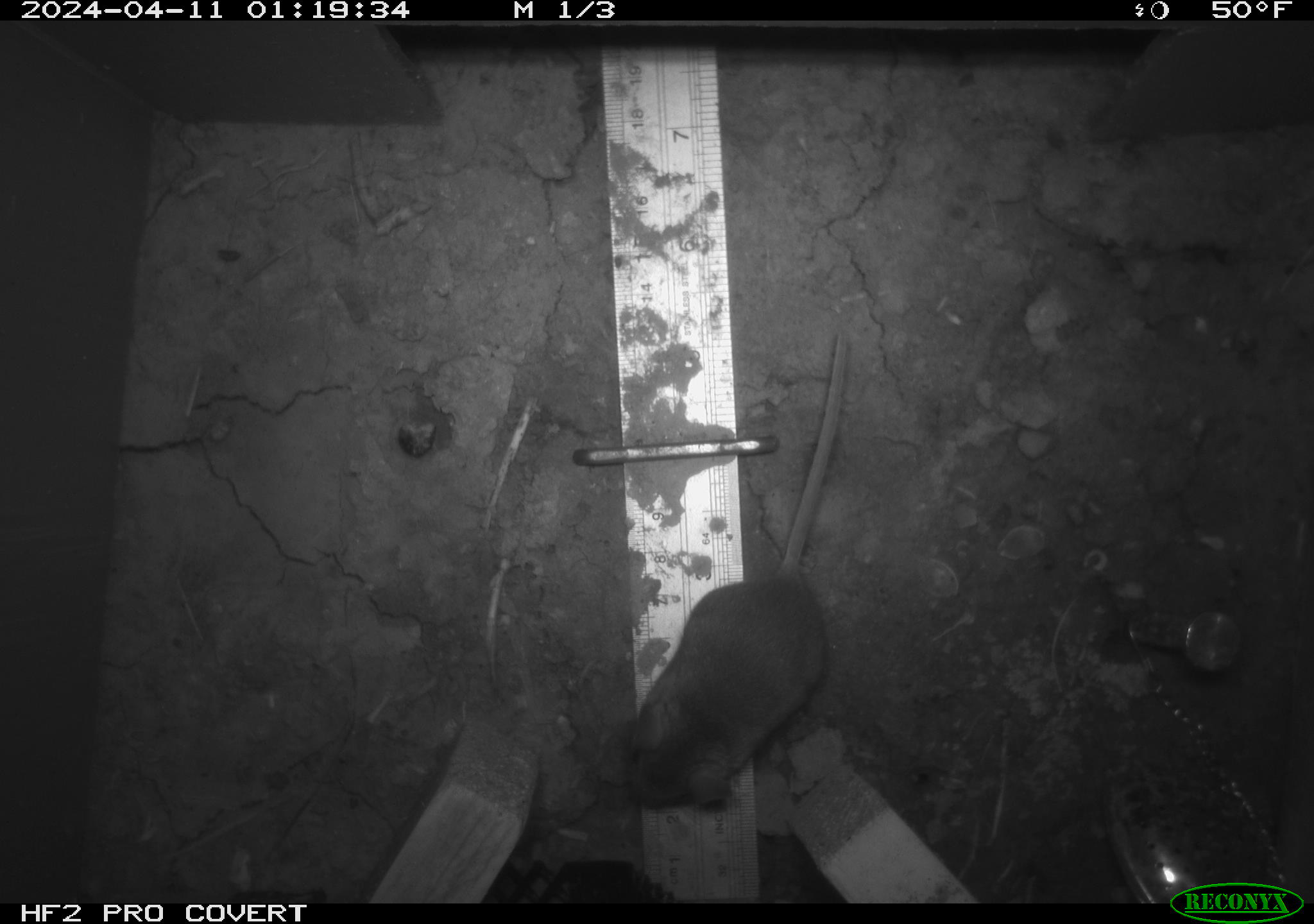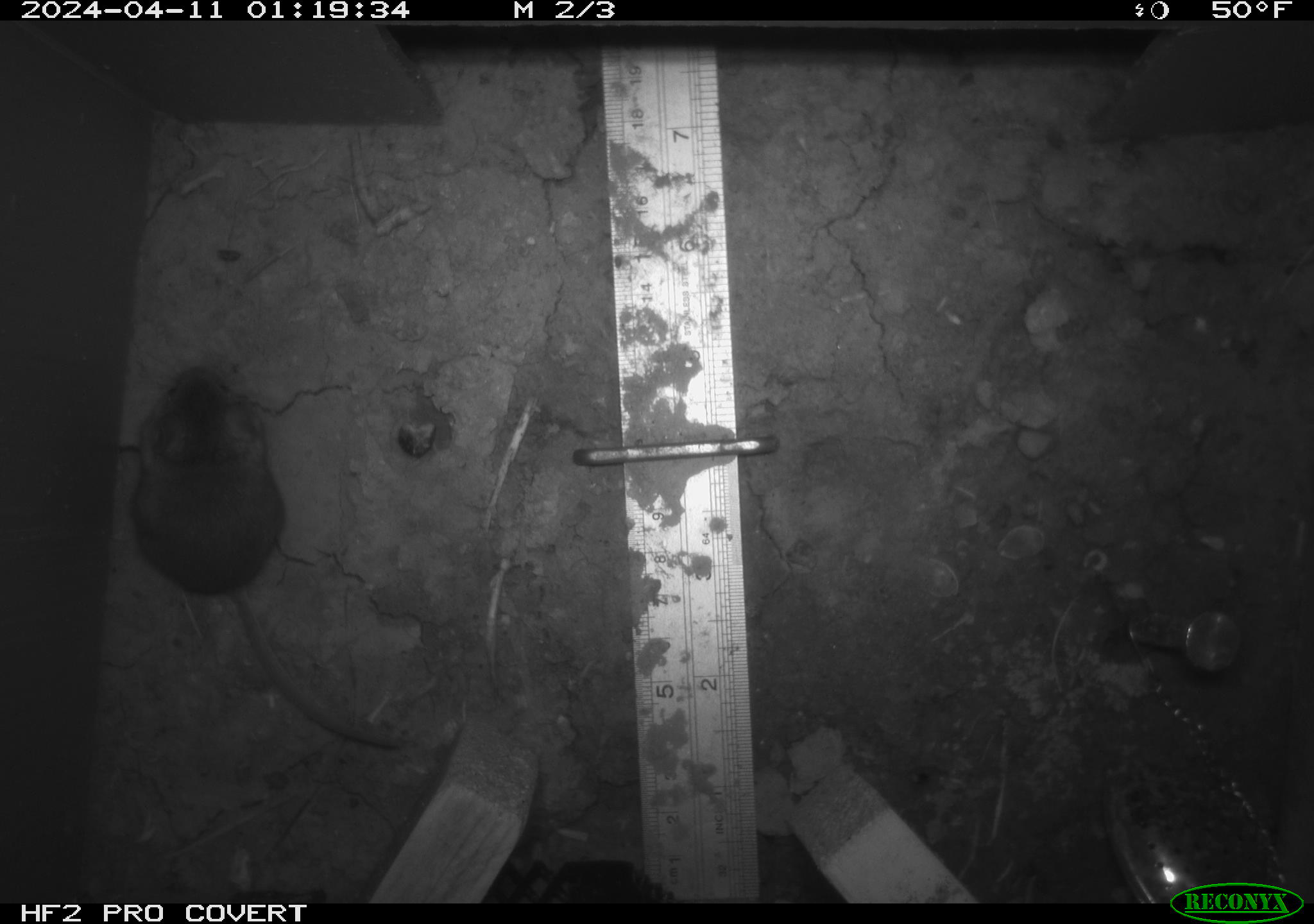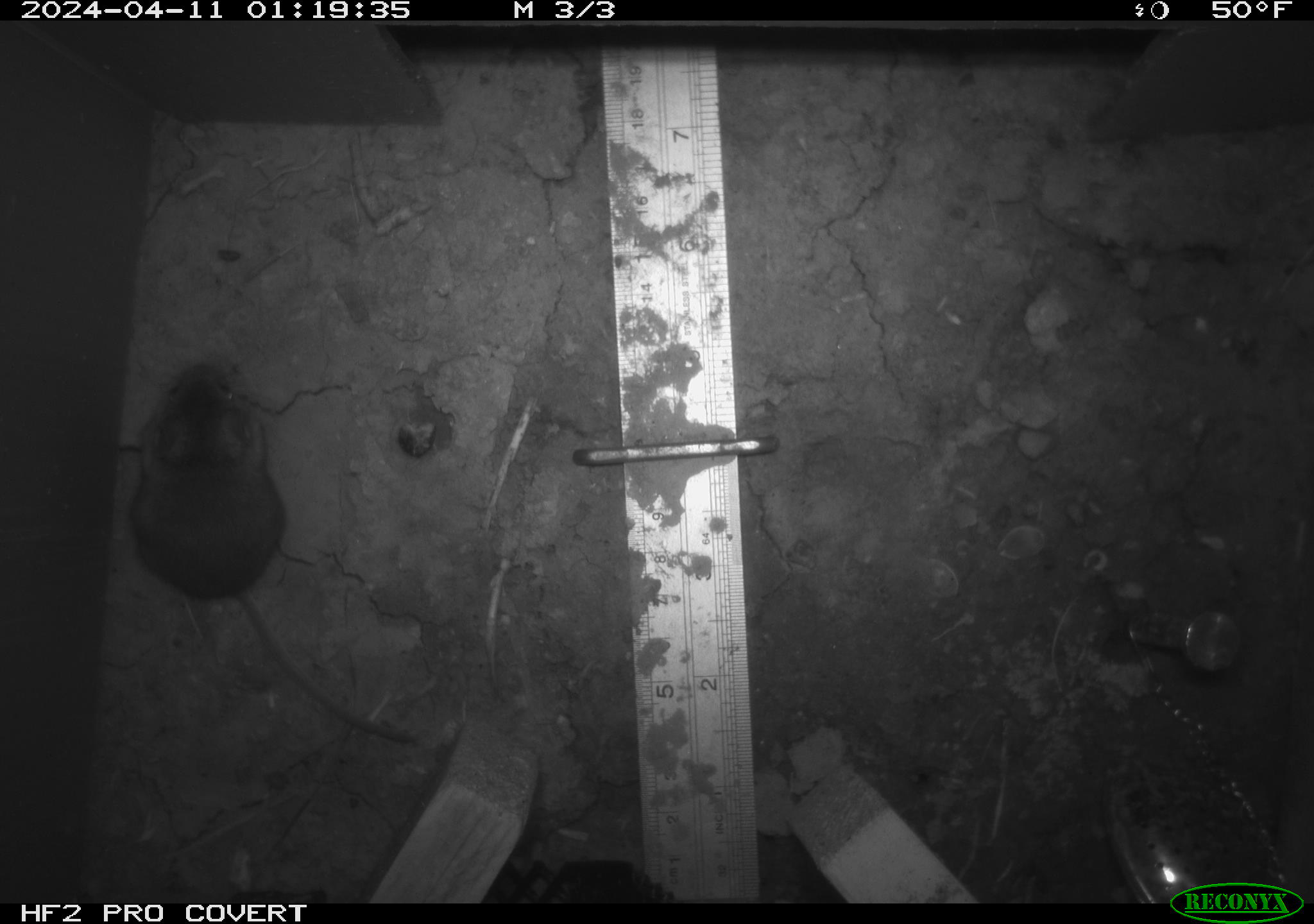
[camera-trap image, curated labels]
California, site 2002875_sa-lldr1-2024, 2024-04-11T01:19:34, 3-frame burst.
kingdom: Animalia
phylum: Chordata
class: Mammalia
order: Rodentia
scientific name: Rodentia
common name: mouse species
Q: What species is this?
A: Mouse species (Rodentia).